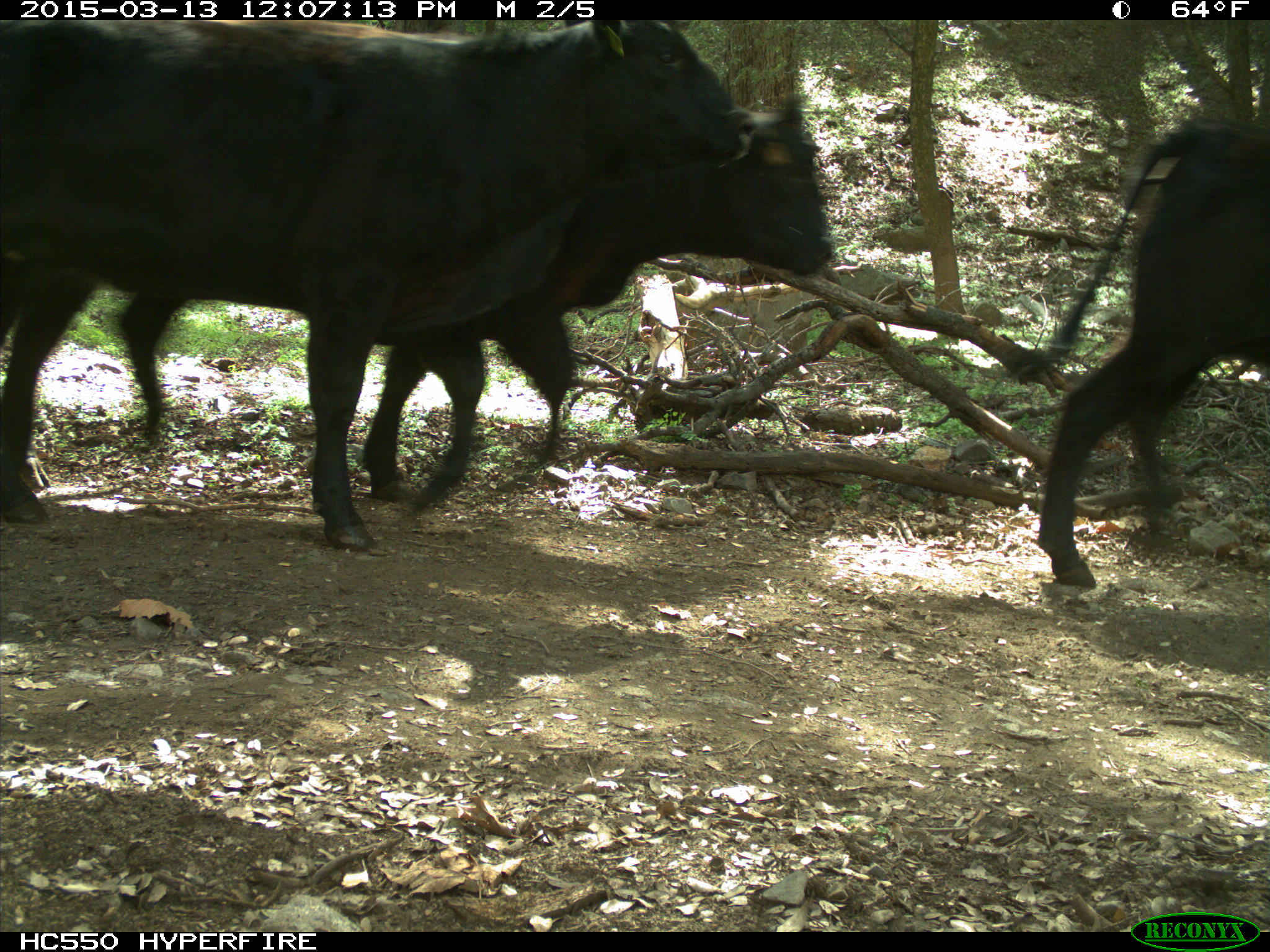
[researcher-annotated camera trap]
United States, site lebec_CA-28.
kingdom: Animalia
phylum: Chordata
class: Mammalia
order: Artiodactyla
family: Bovidae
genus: Bos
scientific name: Bos taurus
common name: domestic cow